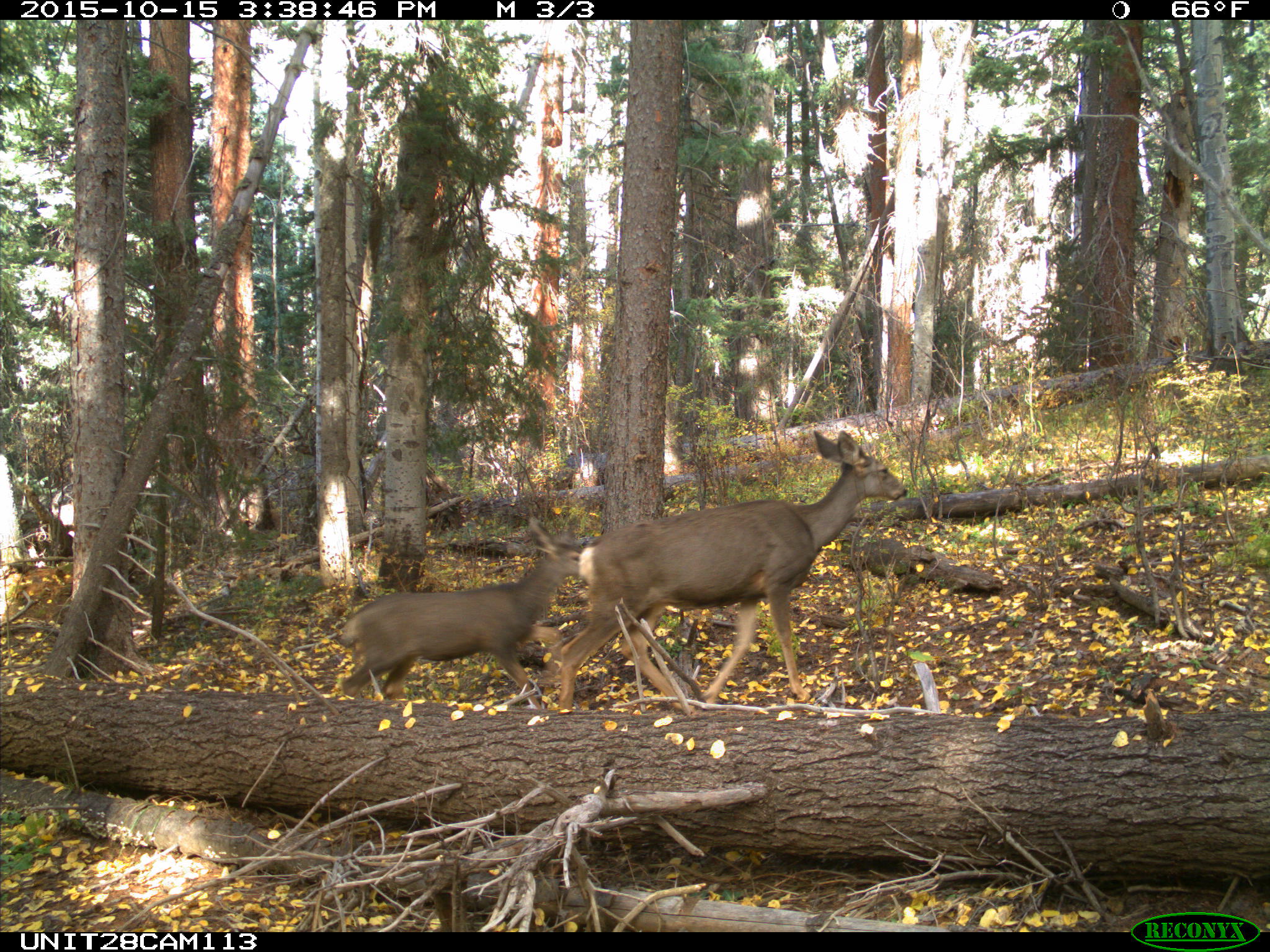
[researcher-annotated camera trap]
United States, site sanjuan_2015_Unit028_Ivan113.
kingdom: Animalia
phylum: Chordata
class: Mammalia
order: Artiodactyla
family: Cervidae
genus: Odocoileus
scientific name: Odocoileus hemionus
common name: mule deer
Odocoileus hemionus (mule deer).